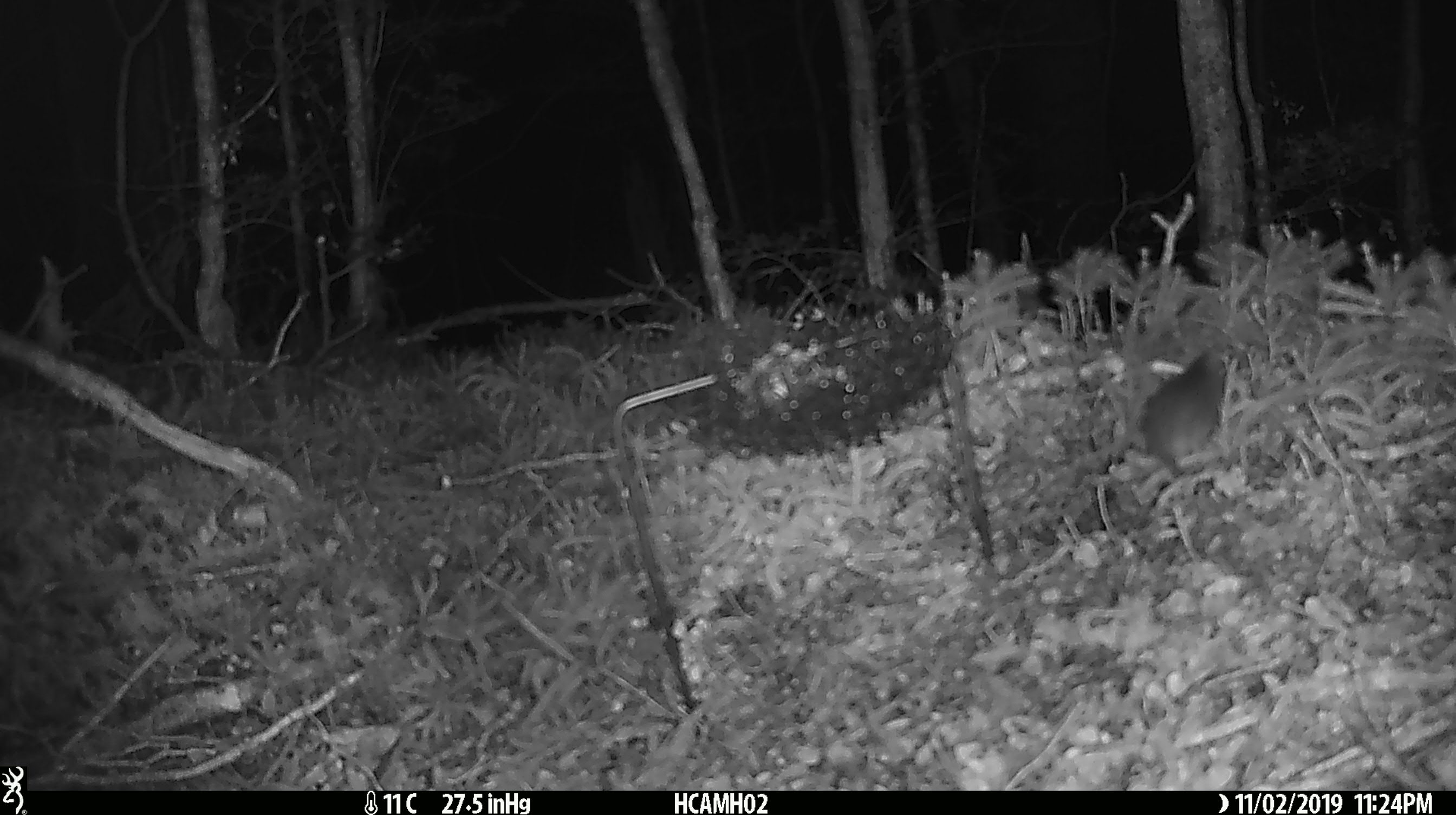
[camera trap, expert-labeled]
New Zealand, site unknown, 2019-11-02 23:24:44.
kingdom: Animalia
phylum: Chordata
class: Mammalia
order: Rodentia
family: Muridae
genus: Mus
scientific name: Mus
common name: mouse